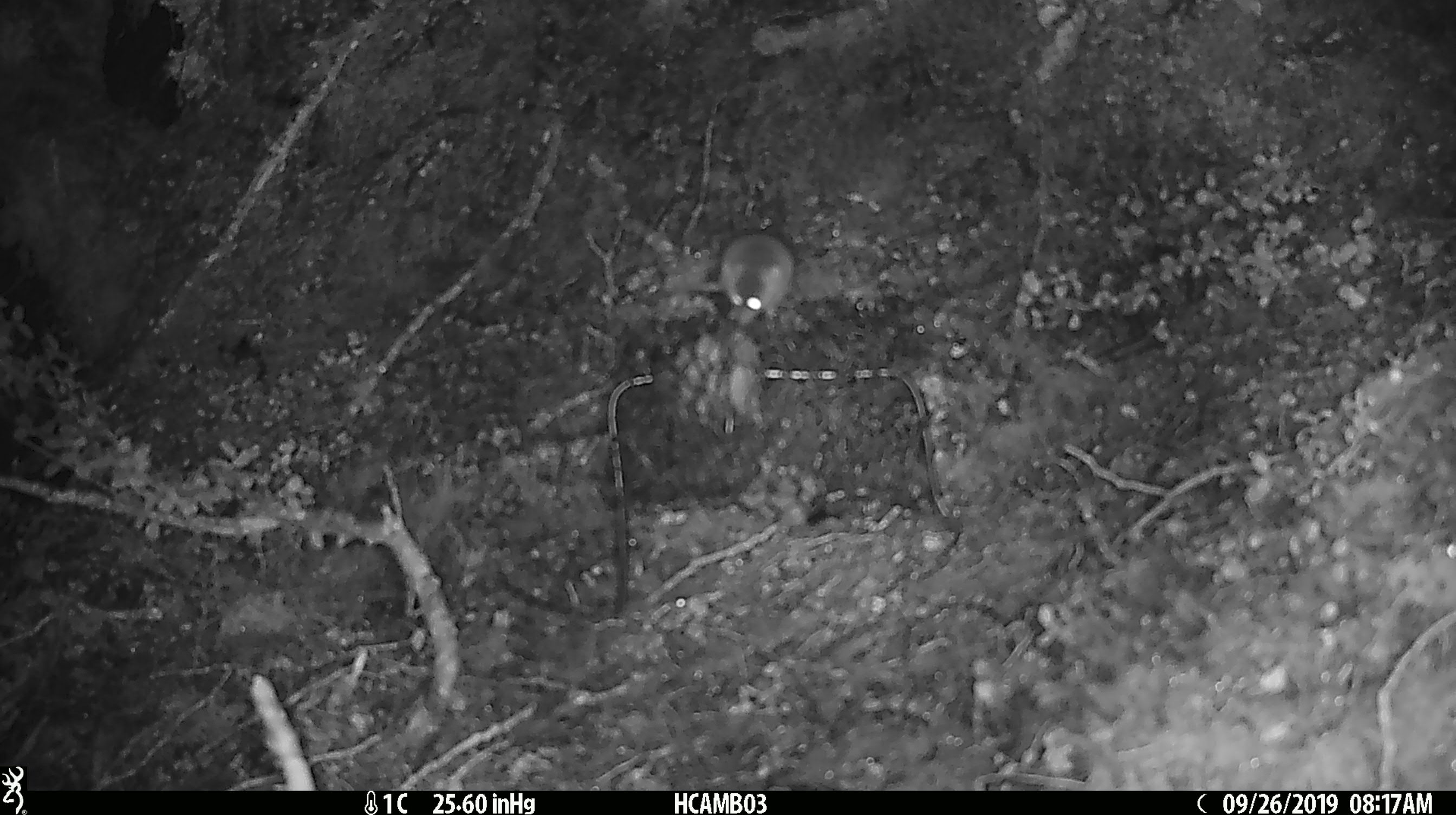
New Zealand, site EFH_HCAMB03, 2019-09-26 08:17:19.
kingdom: Animalia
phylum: Chordata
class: Mammalia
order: Rodentia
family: Muridae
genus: Mus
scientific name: Mus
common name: mouse